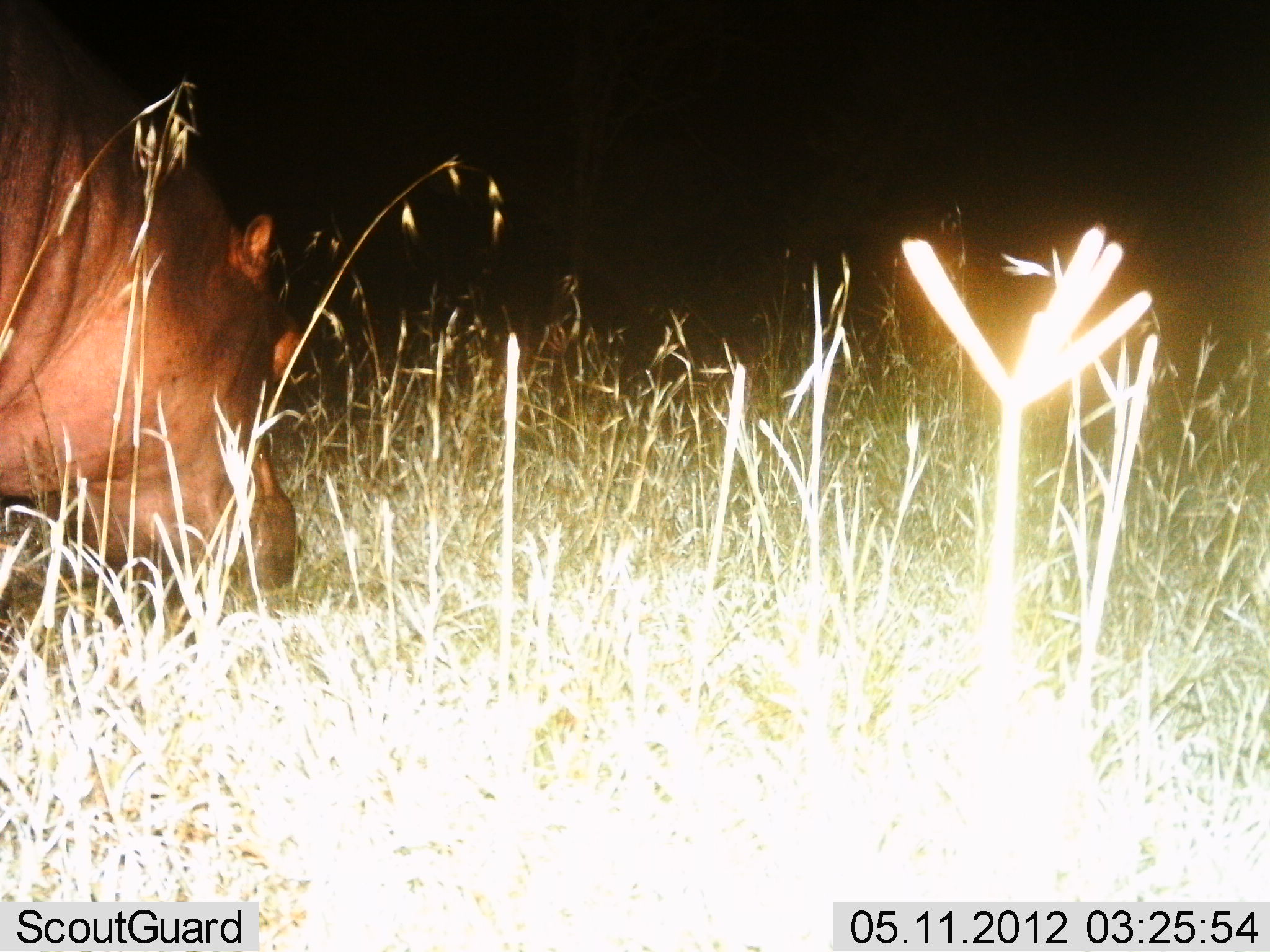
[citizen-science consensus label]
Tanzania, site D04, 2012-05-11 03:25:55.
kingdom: Animalia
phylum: Chordata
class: Mammalia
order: Artiodactyla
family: Hippopotamidae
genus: Hippopotamus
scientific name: Hippopotamus amphibius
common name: hippopotamus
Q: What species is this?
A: Hippopotamus (Hippopotamus amphibius).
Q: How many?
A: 1.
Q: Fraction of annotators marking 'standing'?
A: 20%.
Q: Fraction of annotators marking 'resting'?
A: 0%.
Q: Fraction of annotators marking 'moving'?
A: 10%.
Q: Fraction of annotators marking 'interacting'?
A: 0%.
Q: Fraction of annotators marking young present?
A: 0%.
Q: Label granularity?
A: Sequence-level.